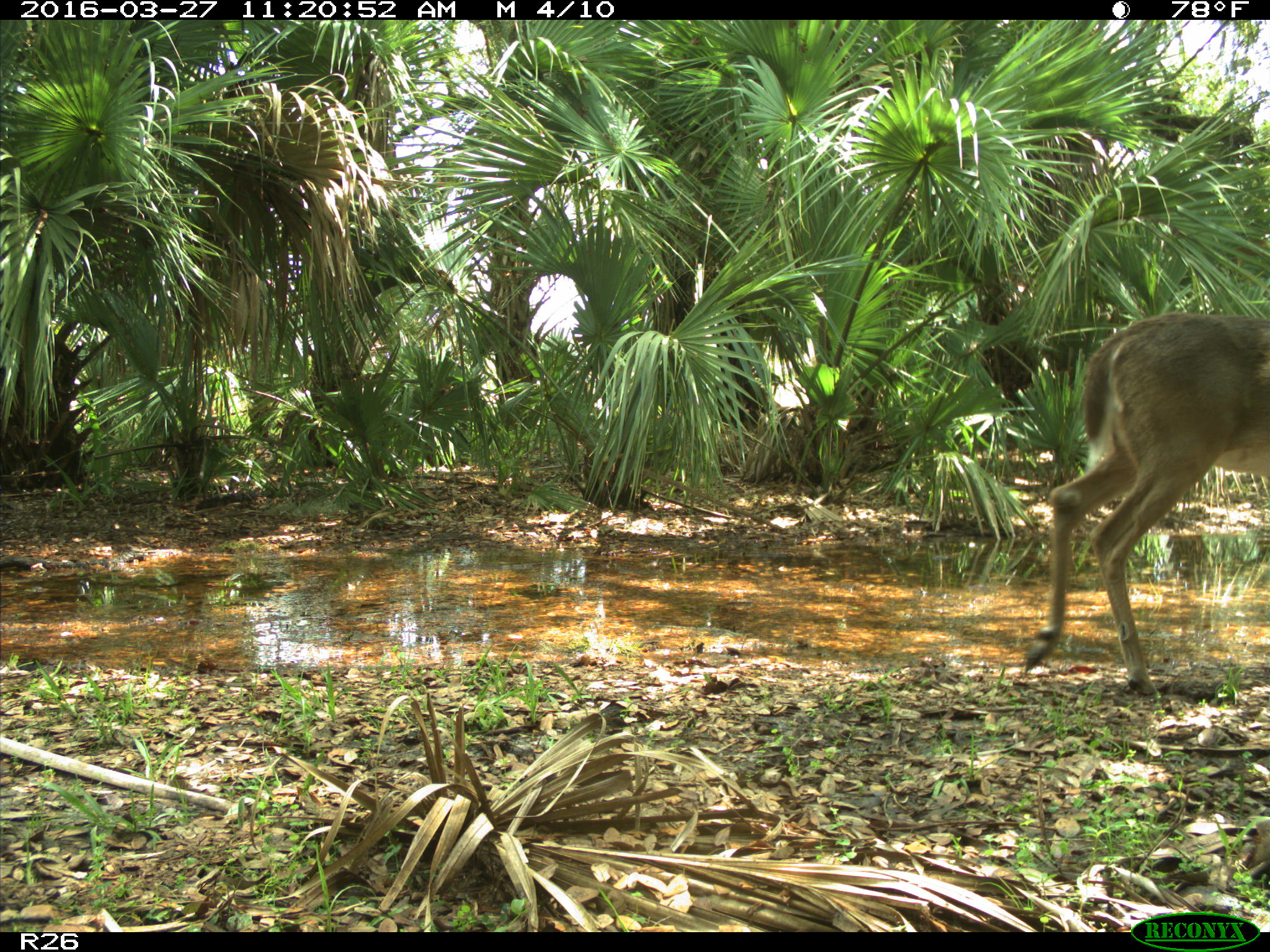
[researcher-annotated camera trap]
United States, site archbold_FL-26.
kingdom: Animalia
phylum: Chordata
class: Mammalia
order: Artiodactyla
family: Cervidae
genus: Odocoileus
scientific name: Odocoileus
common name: deer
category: unidentified deer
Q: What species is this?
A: Unidentified deer (deer) (Odocoileus).